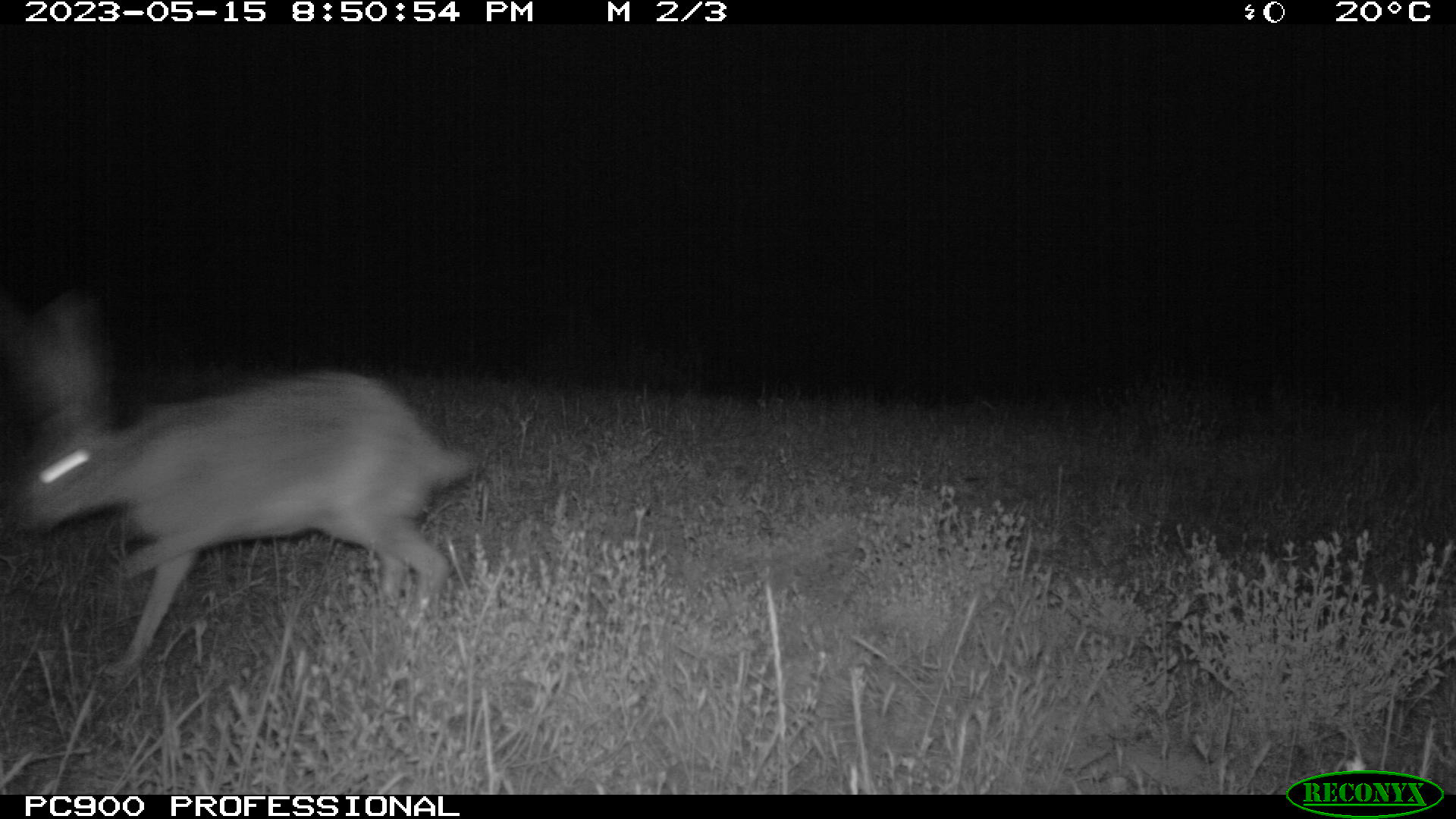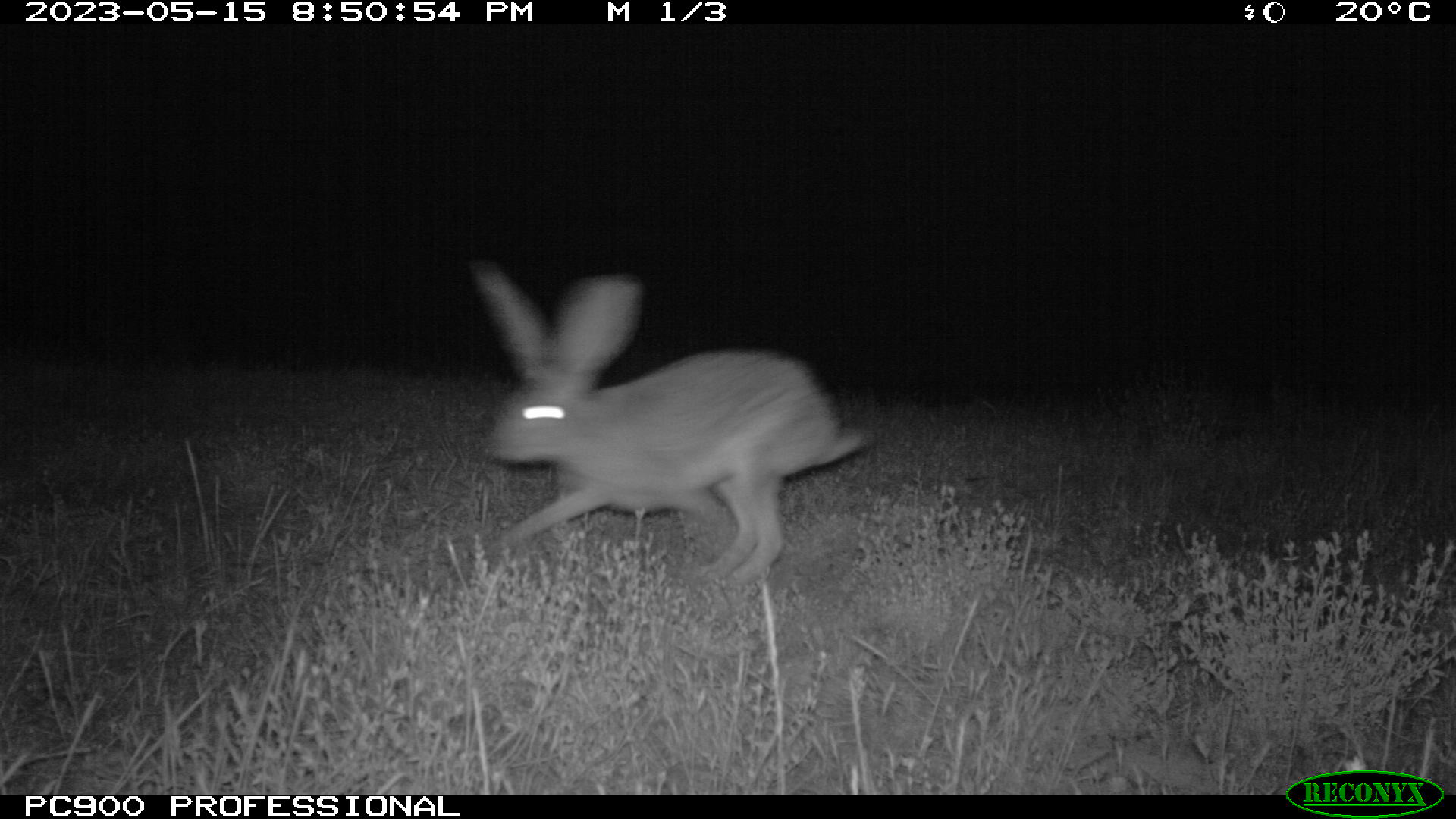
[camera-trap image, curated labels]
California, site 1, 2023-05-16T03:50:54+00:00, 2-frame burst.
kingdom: Animalia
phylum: Chordata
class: Mammalia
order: Lagomorpha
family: Leporidae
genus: Lepus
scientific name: Lepus californicus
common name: black-tailed jackrabbit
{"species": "black-tailed jackrabbit (Lepus californicus)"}